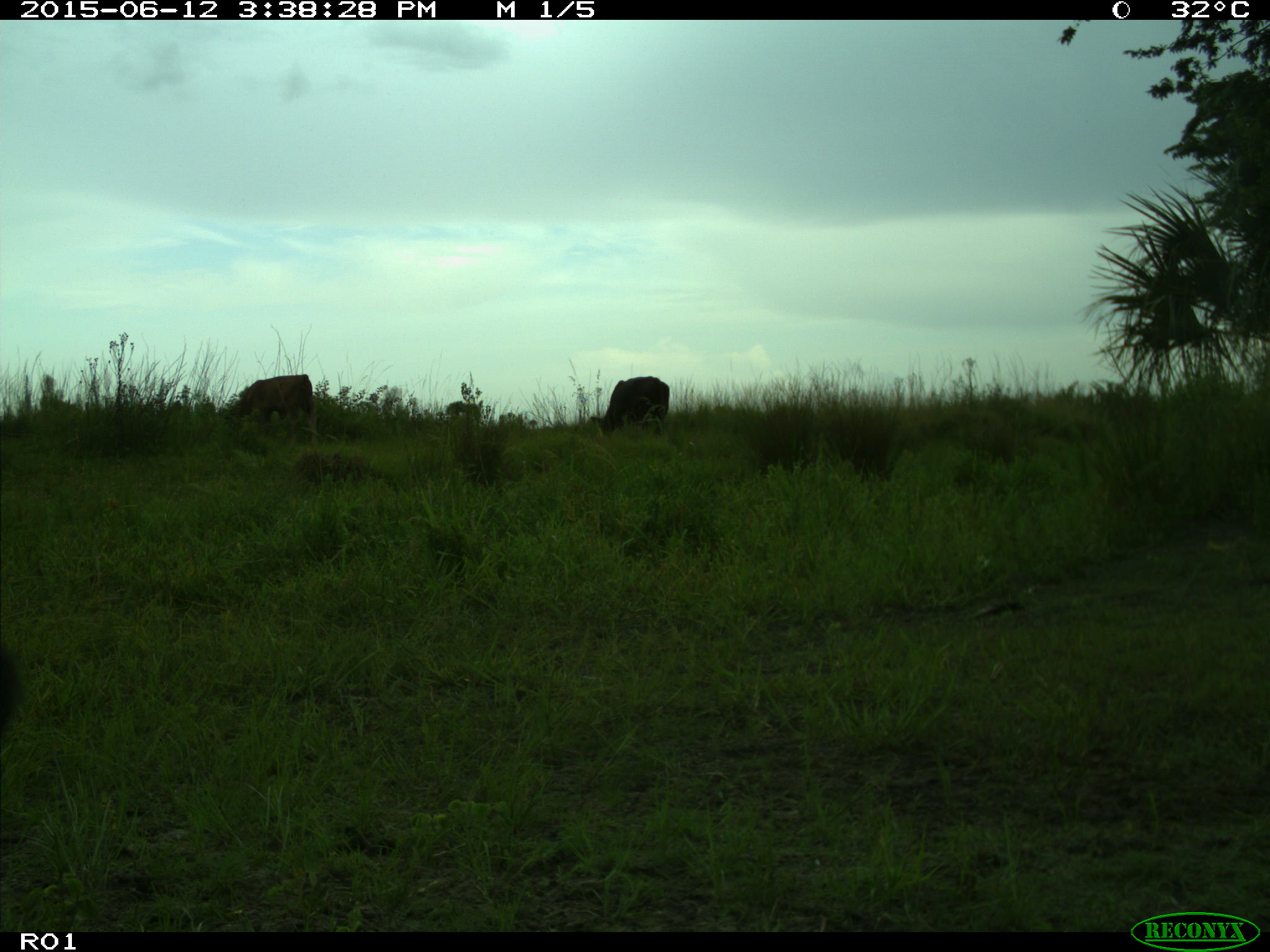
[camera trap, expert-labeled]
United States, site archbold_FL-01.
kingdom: Animalia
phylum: Chordata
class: Mammalia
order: Artiodactyla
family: Bovidae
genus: Bos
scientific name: Bos taurus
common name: domestic cow